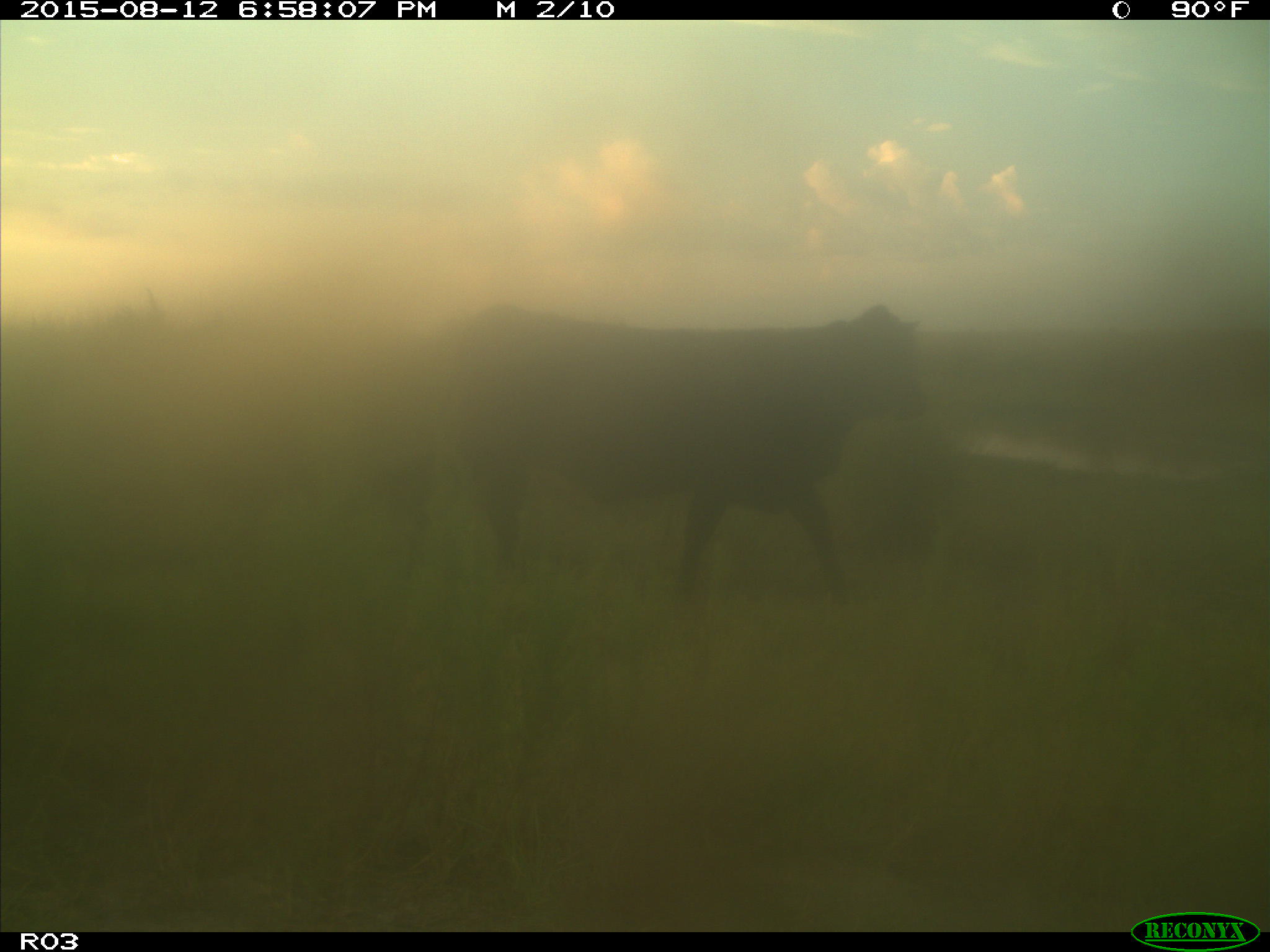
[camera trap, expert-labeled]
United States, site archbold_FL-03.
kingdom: Animalia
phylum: Chordata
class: Mammalia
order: Artiodactyla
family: Bovidae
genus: Bos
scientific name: Bos taurus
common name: domestic cow